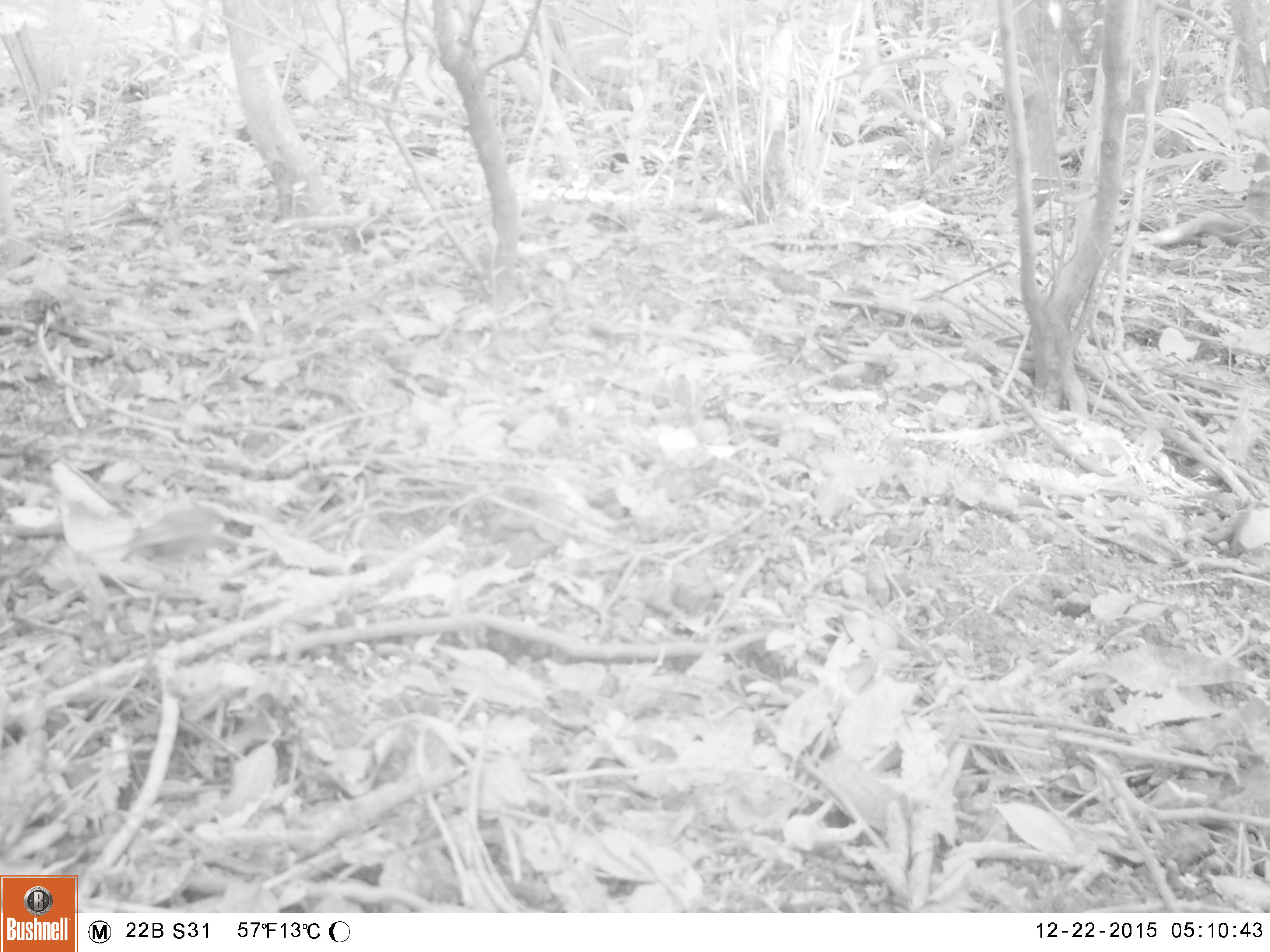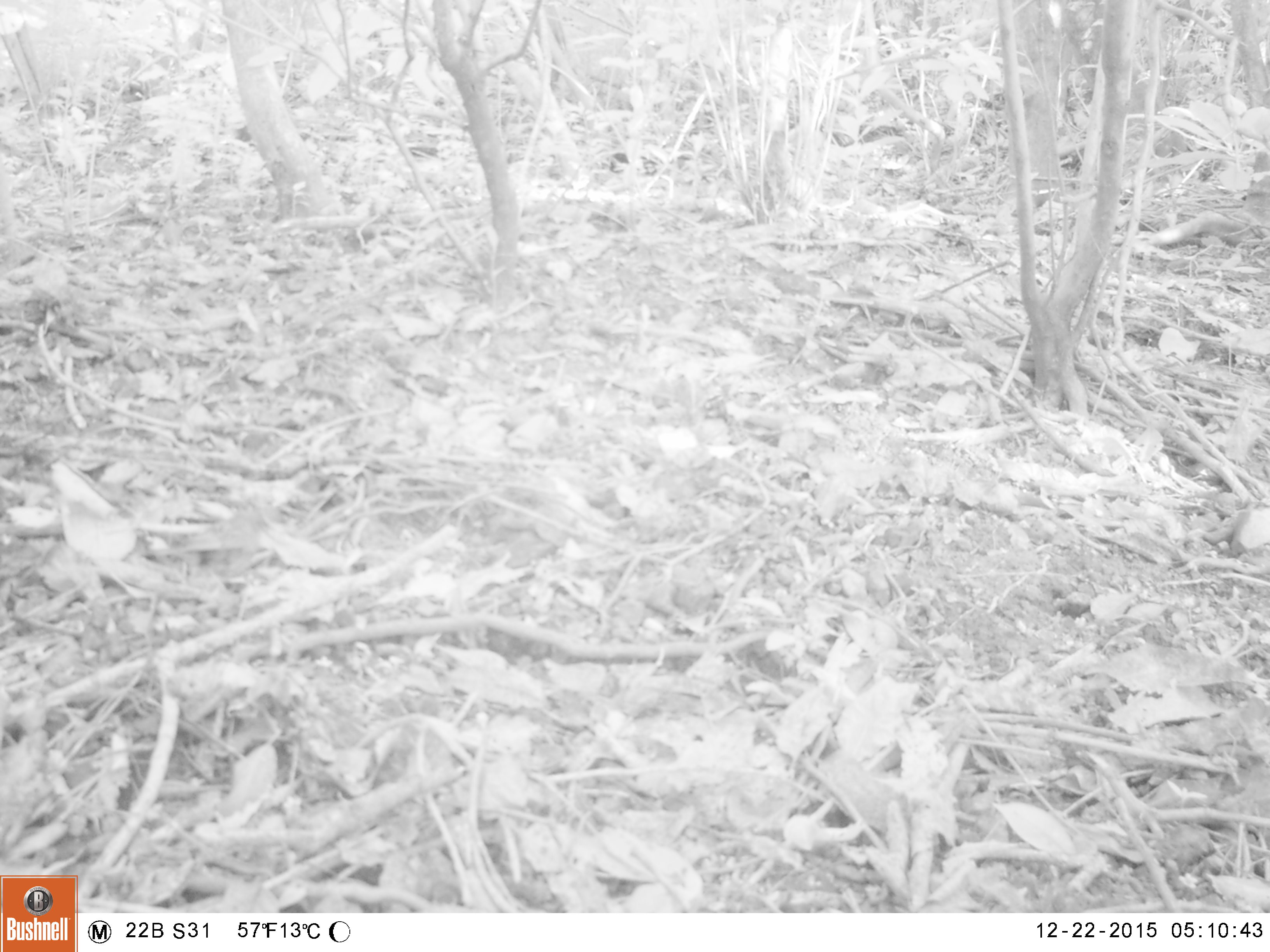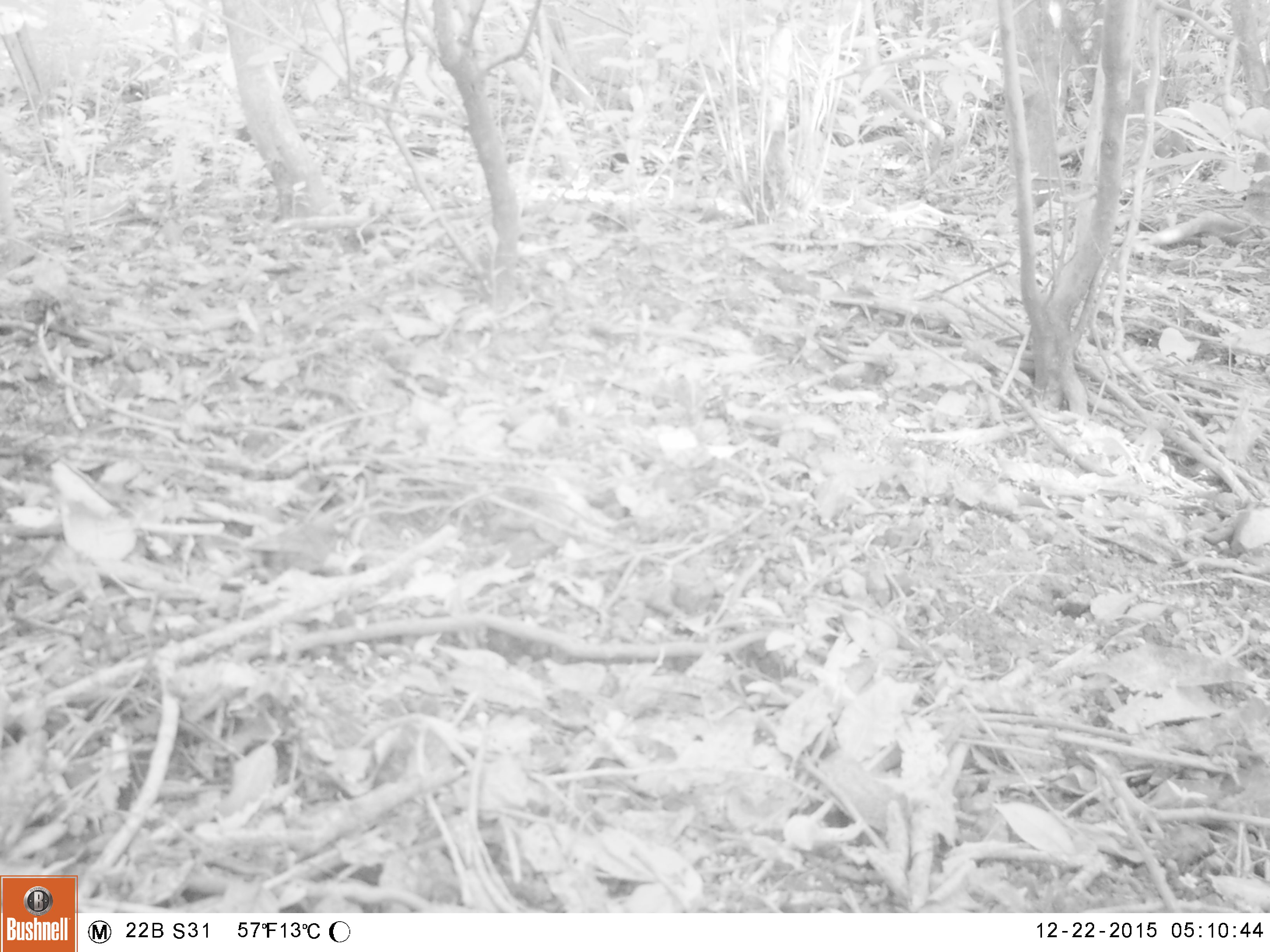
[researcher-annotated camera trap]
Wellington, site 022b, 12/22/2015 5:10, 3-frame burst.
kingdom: Animalia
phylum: Chordata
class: Aves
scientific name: Aves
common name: bird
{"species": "bird (Aves)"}